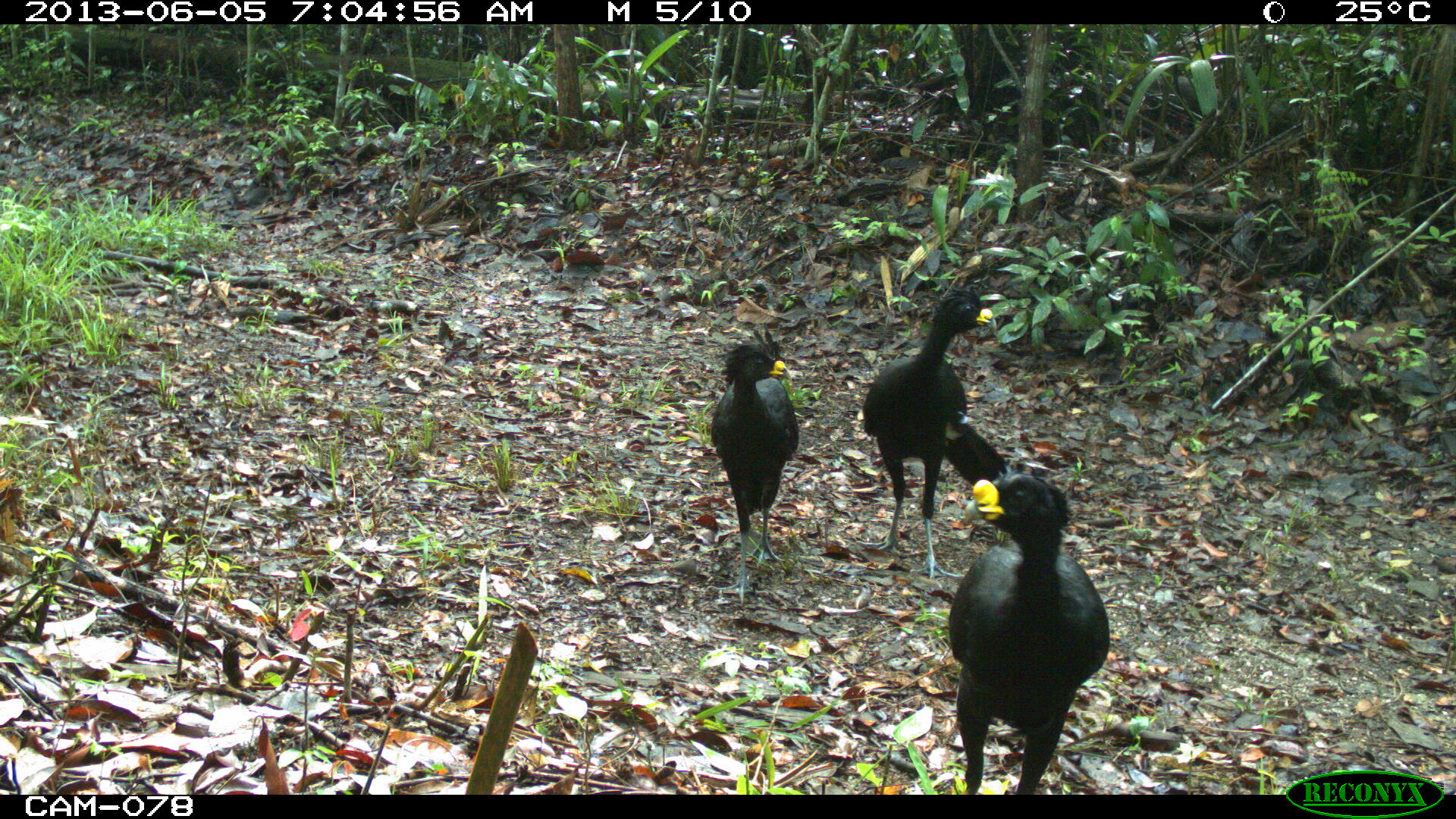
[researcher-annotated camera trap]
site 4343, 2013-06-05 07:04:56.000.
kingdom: Animalia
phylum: Chordata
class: Aves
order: Galliformes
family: Cracidae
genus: Crax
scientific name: Crax rubra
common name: great curassow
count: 3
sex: male